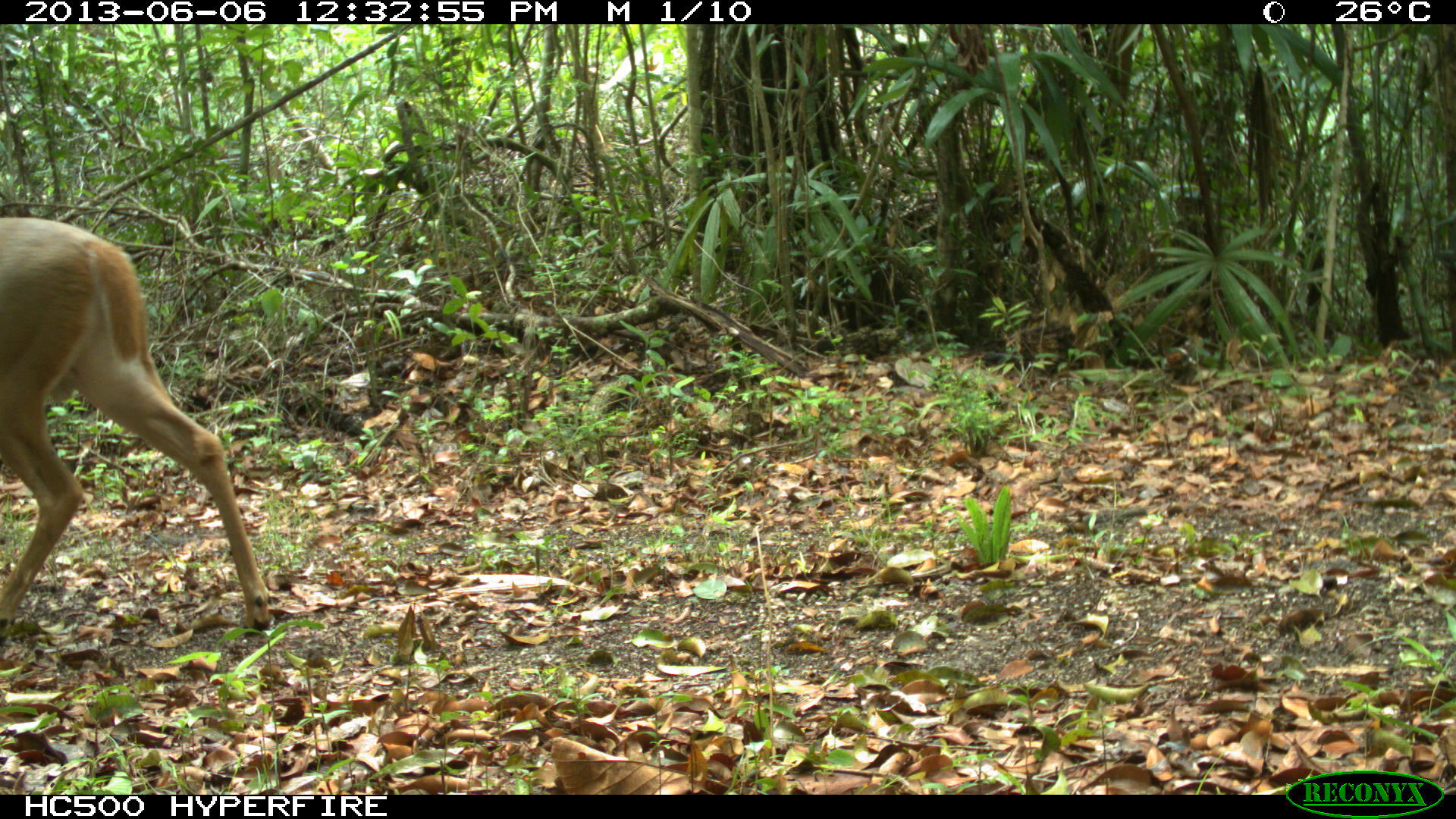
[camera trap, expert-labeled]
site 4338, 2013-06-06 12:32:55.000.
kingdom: Animalia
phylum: Chordata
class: Mammalia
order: Artiodactyla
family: Cervidae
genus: Odocoileus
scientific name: Odocoileus virginianus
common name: white-tailed deer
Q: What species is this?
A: Odocoileus virginianus (white-tailed deer).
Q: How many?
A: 1.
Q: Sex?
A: Male.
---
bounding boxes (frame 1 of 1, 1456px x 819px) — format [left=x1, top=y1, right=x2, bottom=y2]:
odocoileus virginianus: [left=0, top=217, right=272, bottom=650]